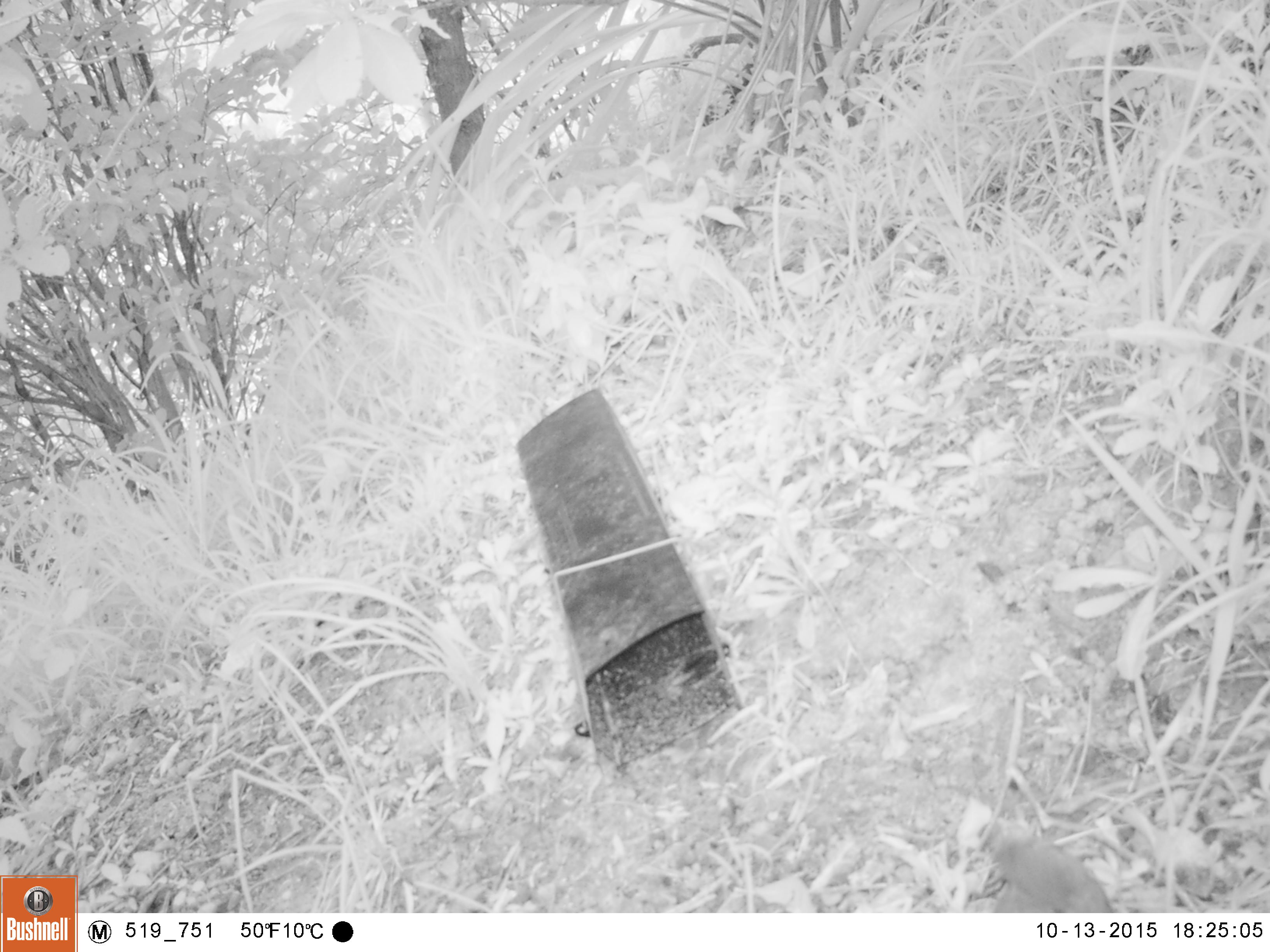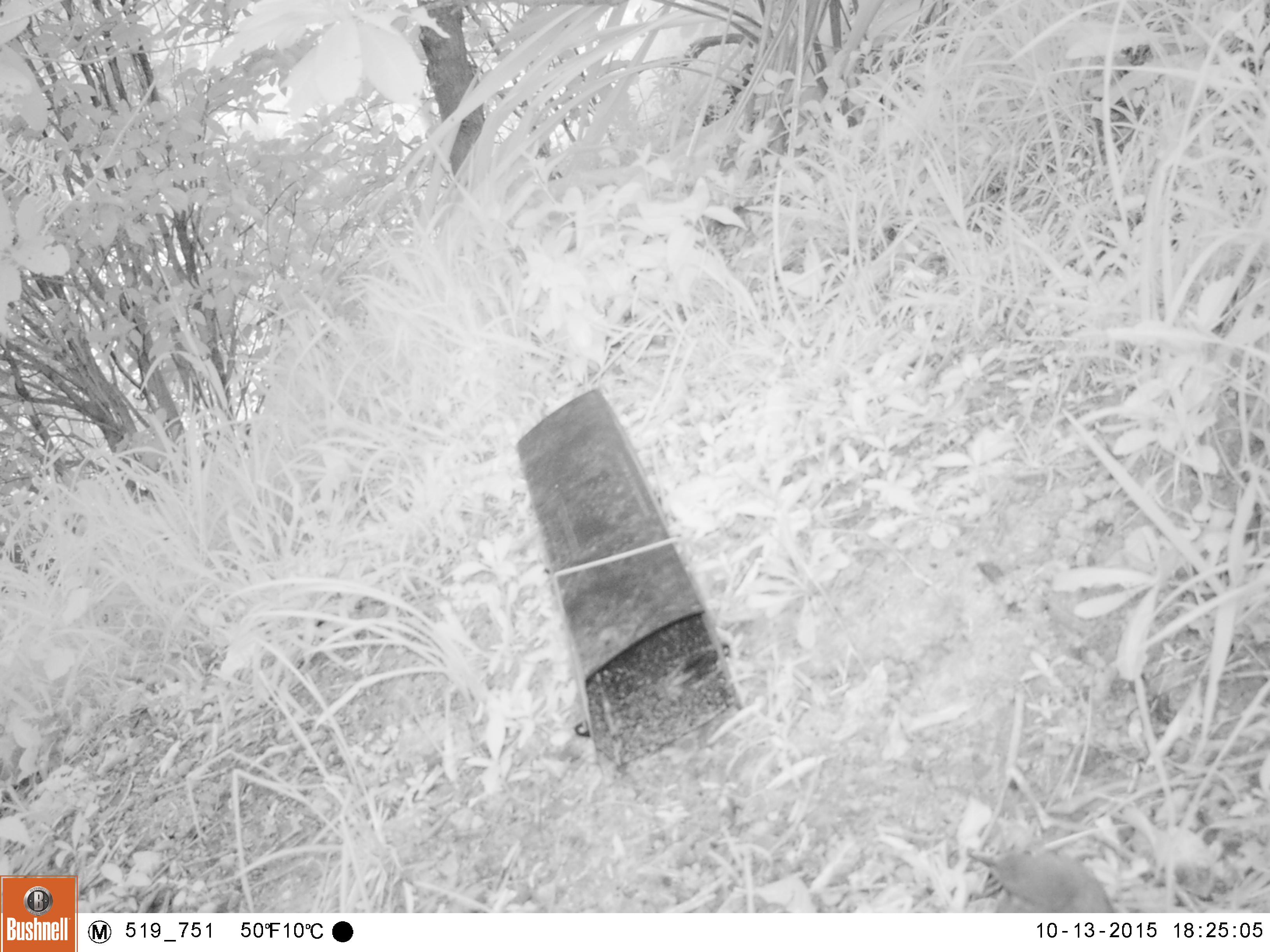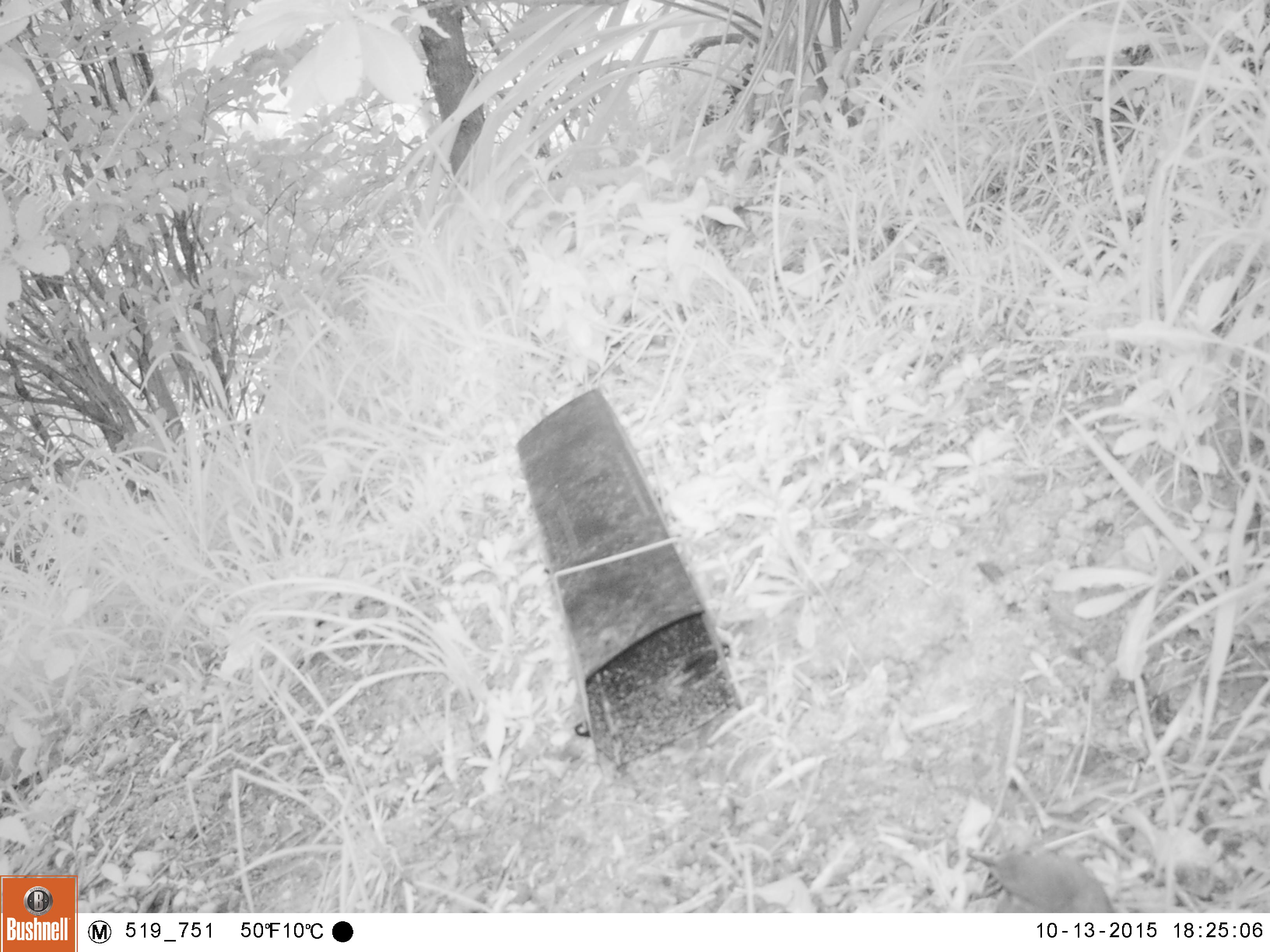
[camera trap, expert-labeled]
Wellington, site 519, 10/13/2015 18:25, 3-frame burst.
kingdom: Animalia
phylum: Chordata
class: Aves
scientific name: Aves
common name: bird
Bird (Aves).